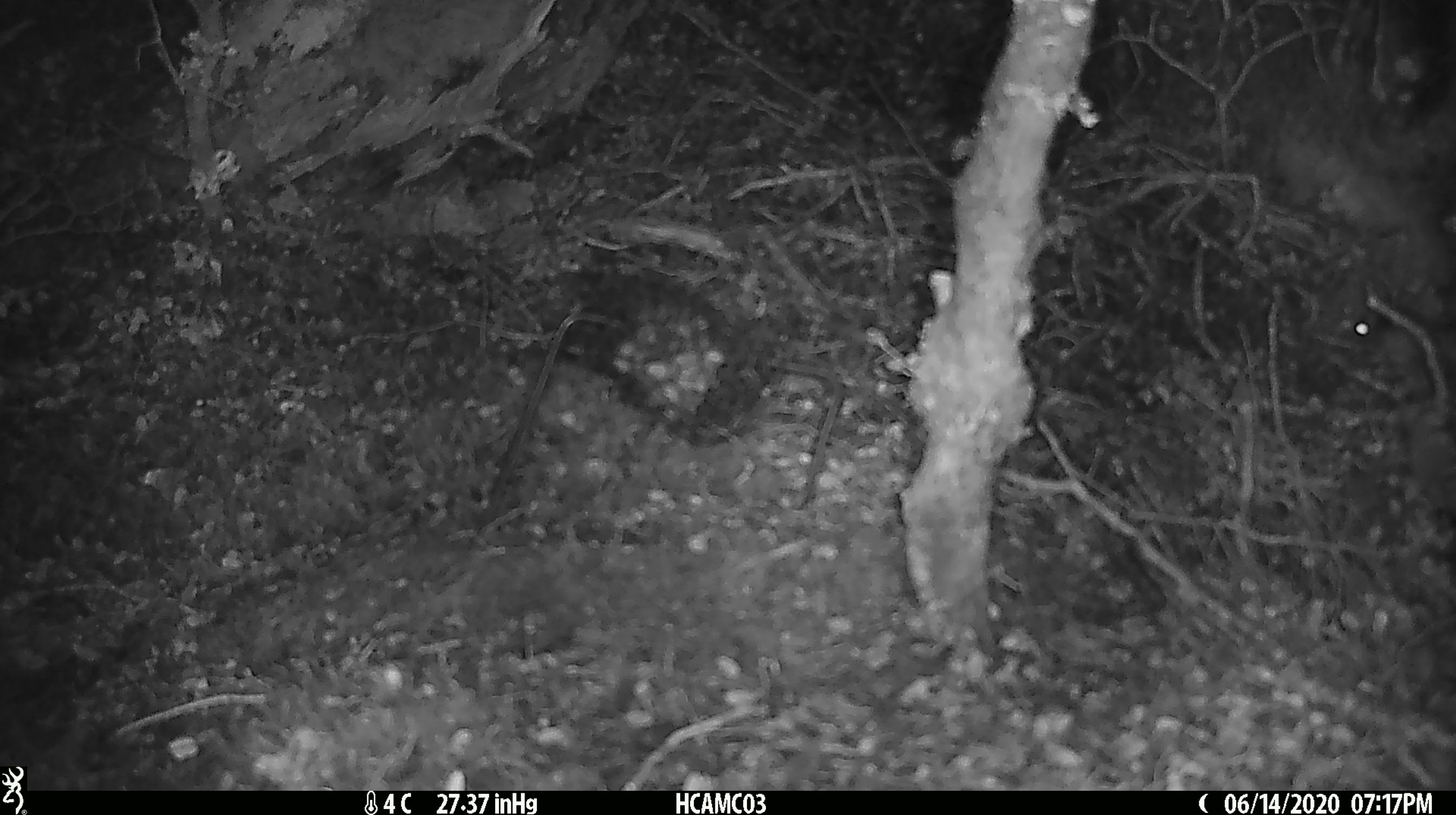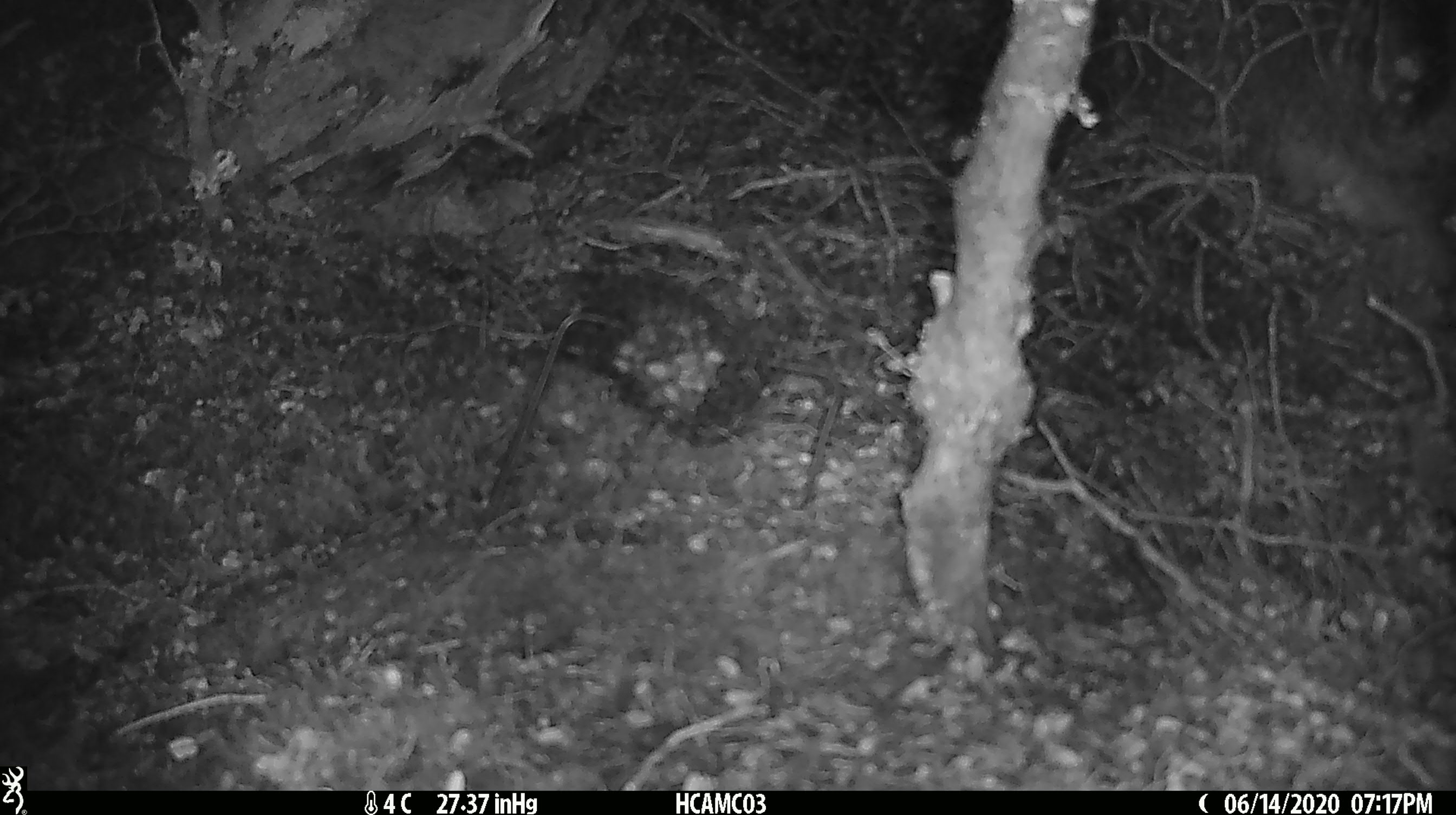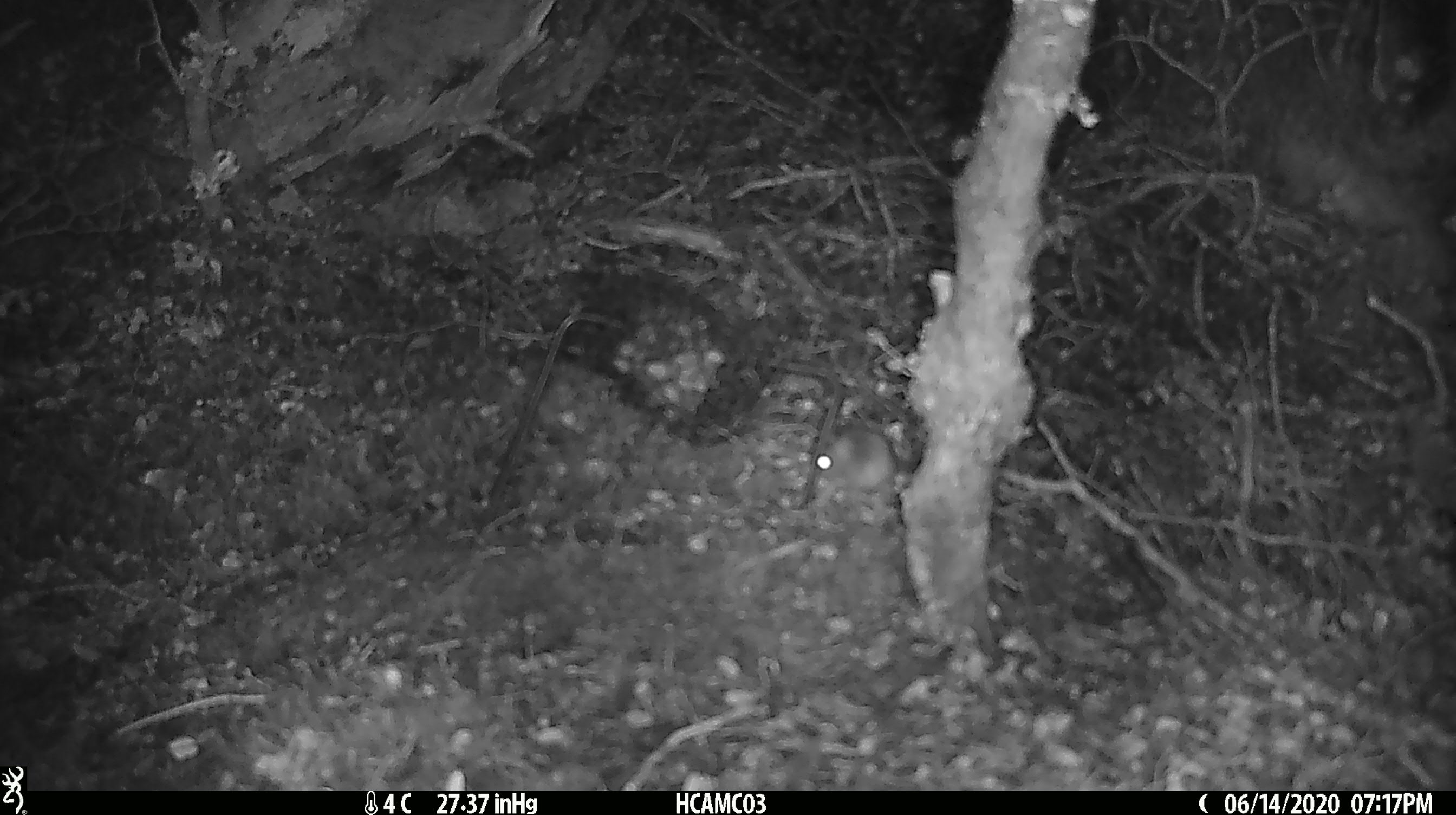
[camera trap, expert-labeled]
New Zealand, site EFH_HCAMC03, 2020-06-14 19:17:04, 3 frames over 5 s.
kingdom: Animalia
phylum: Chordata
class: Mammalia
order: Rodentia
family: Muridae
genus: Mus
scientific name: Mus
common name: mouse